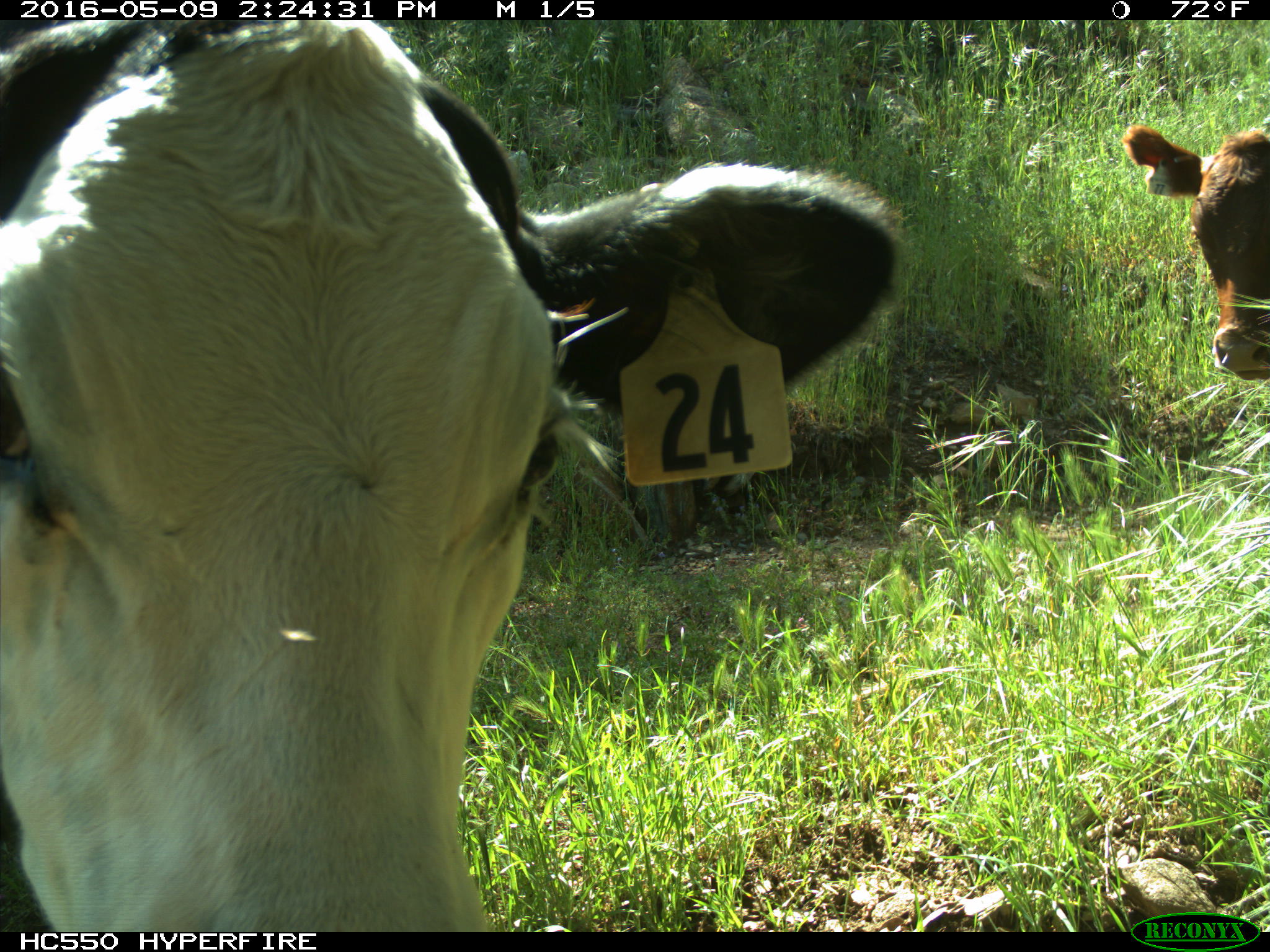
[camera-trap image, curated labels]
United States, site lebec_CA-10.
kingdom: Animalia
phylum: Chordata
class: Mammalia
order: Artiodactyla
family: Bovidae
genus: Bos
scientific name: Bos taurus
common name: domestic cow